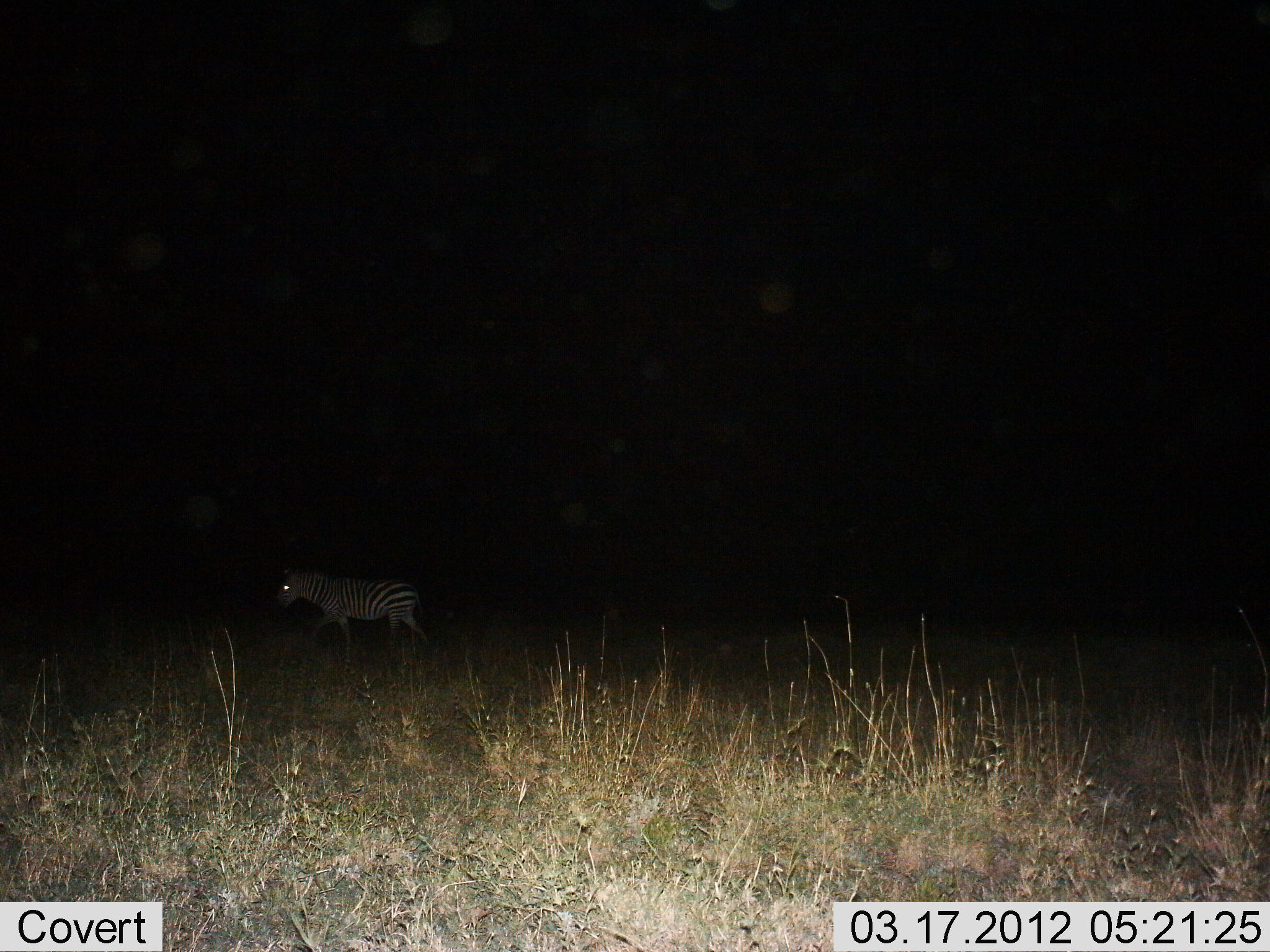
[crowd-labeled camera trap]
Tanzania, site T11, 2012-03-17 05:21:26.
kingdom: Animalia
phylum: Chordata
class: Mammalia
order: Perissodactyla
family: Equidae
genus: Equus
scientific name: Equus quagga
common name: plains zebra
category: zebra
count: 1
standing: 23%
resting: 0%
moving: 77%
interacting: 0%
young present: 5%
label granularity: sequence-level